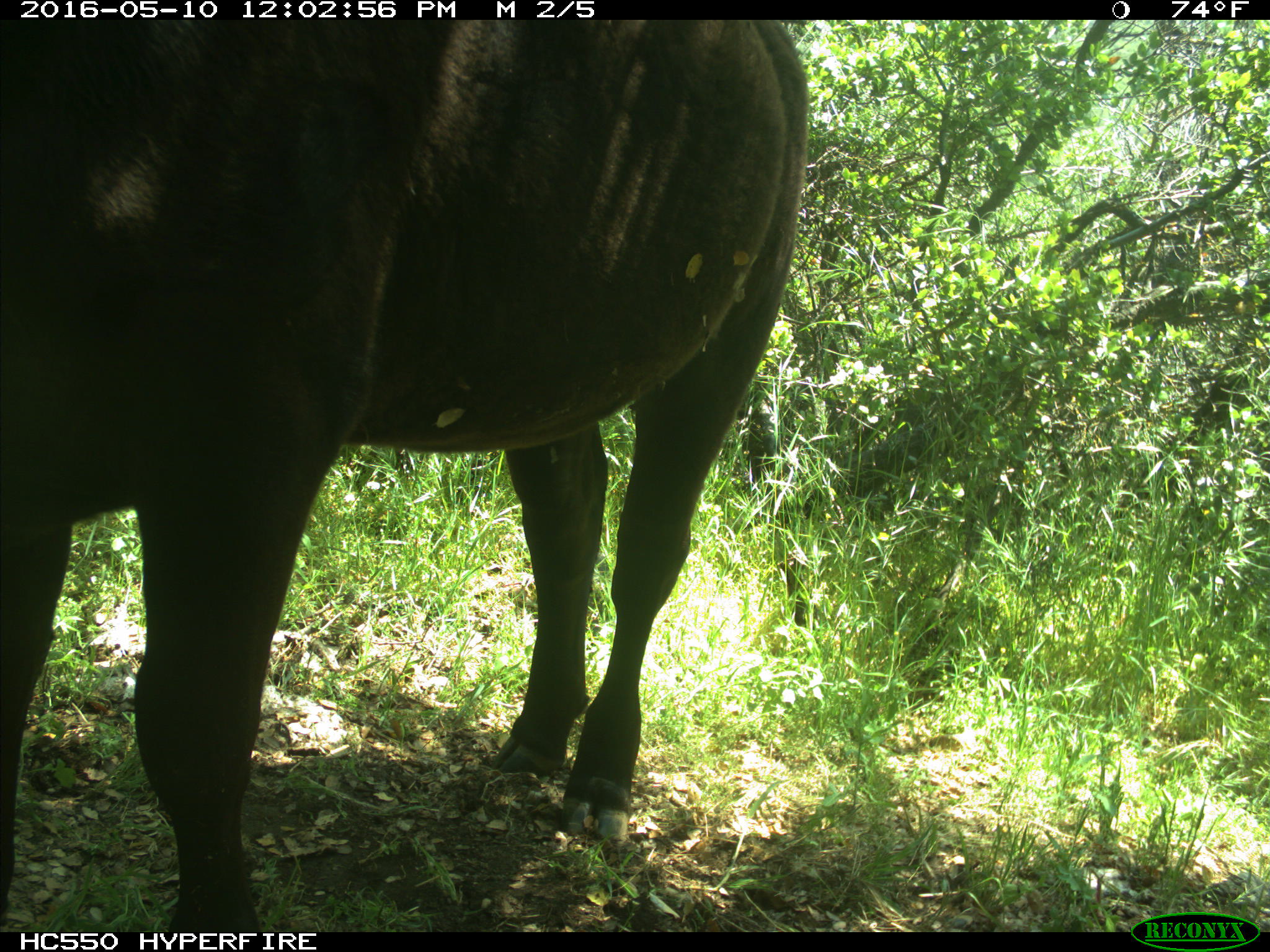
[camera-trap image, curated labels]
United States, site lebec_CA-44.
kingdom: Animalia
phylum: Chordata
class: Mammalia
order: Artiodactyla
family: Bovidae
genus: Bos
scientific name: Bos taurus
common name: domestic cow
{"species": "Bos taurus (domestic cow)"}